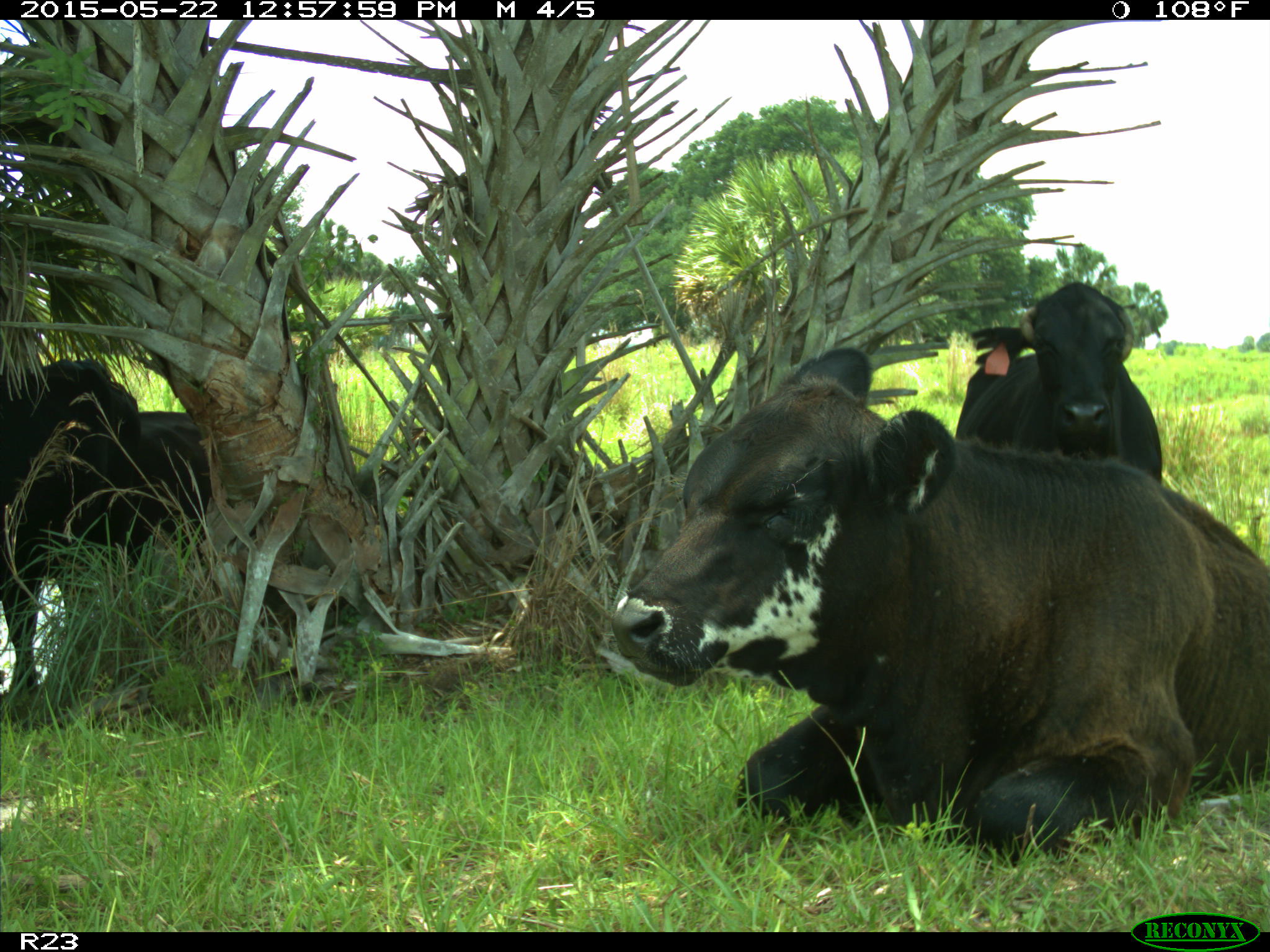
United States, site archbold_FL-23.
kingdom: Animalia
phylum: Chordata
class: Mammalia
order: Artiodactyla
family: Bovidae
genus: Bos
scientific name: Bos taurus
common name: domestic cow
Bos taurus (domestic cow).